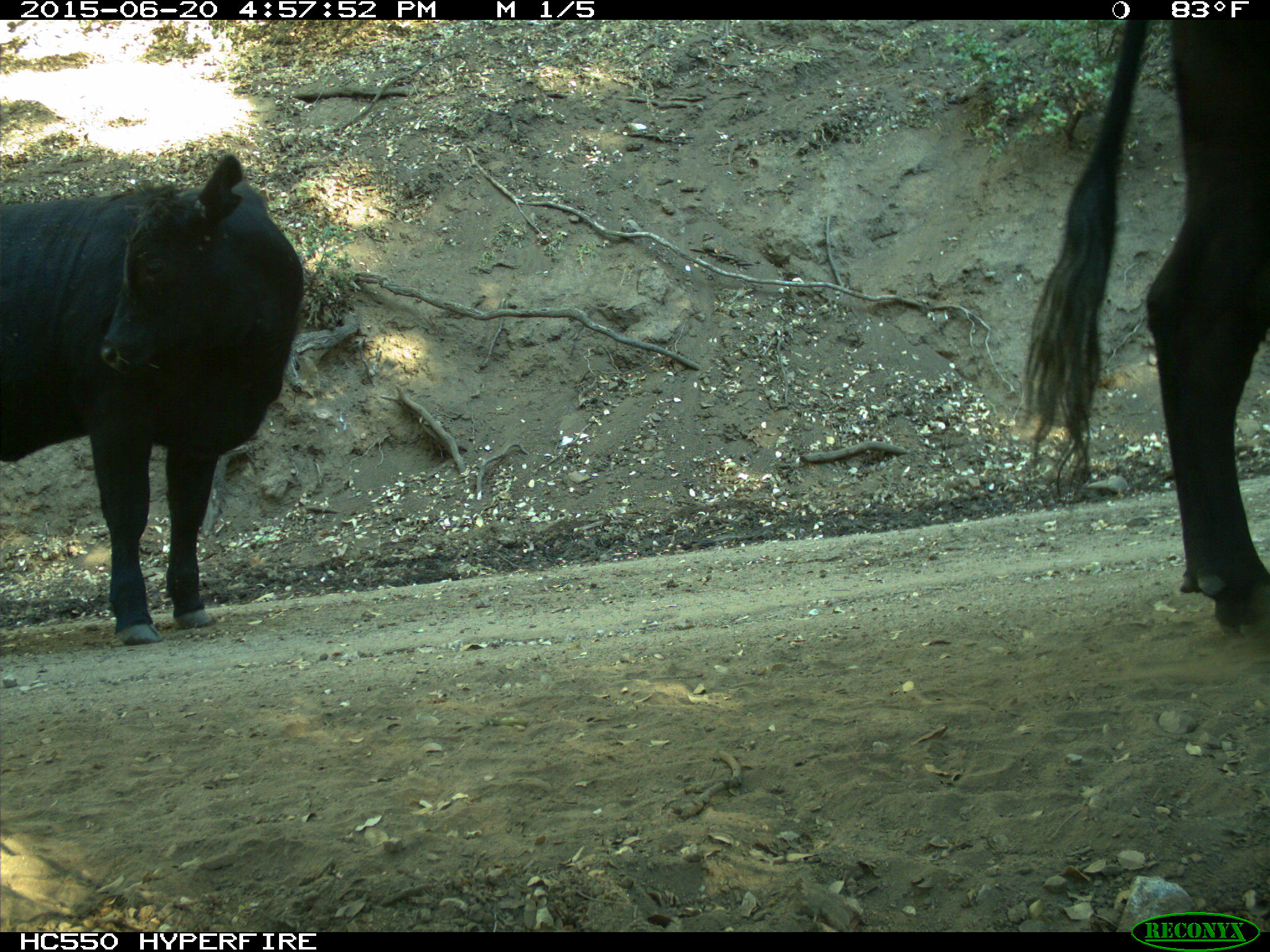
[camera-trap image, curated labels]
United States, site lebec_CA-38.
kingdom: Animalia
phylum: Chordata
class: Mammalia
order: Artiodactyla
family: Bovidae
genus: Bos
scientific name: Bos taurus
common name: domestic cow